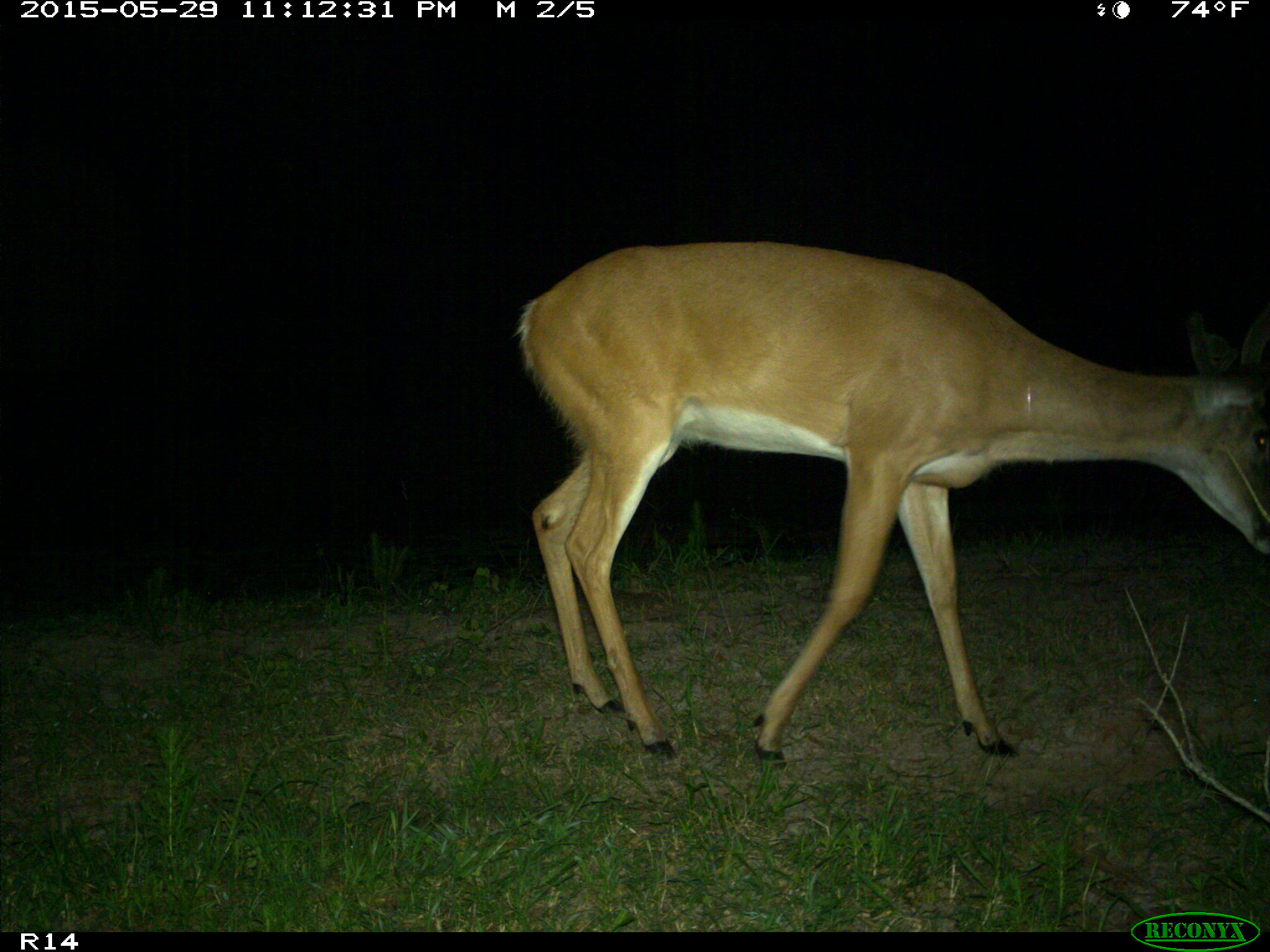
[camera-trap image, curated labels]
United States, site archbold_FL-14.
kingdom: Animalia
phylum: Chordata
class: Mammalia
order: Artiodactyla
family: Cervidae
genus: Odocoileus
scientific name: Odocoileus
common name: deer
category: unidentified deer